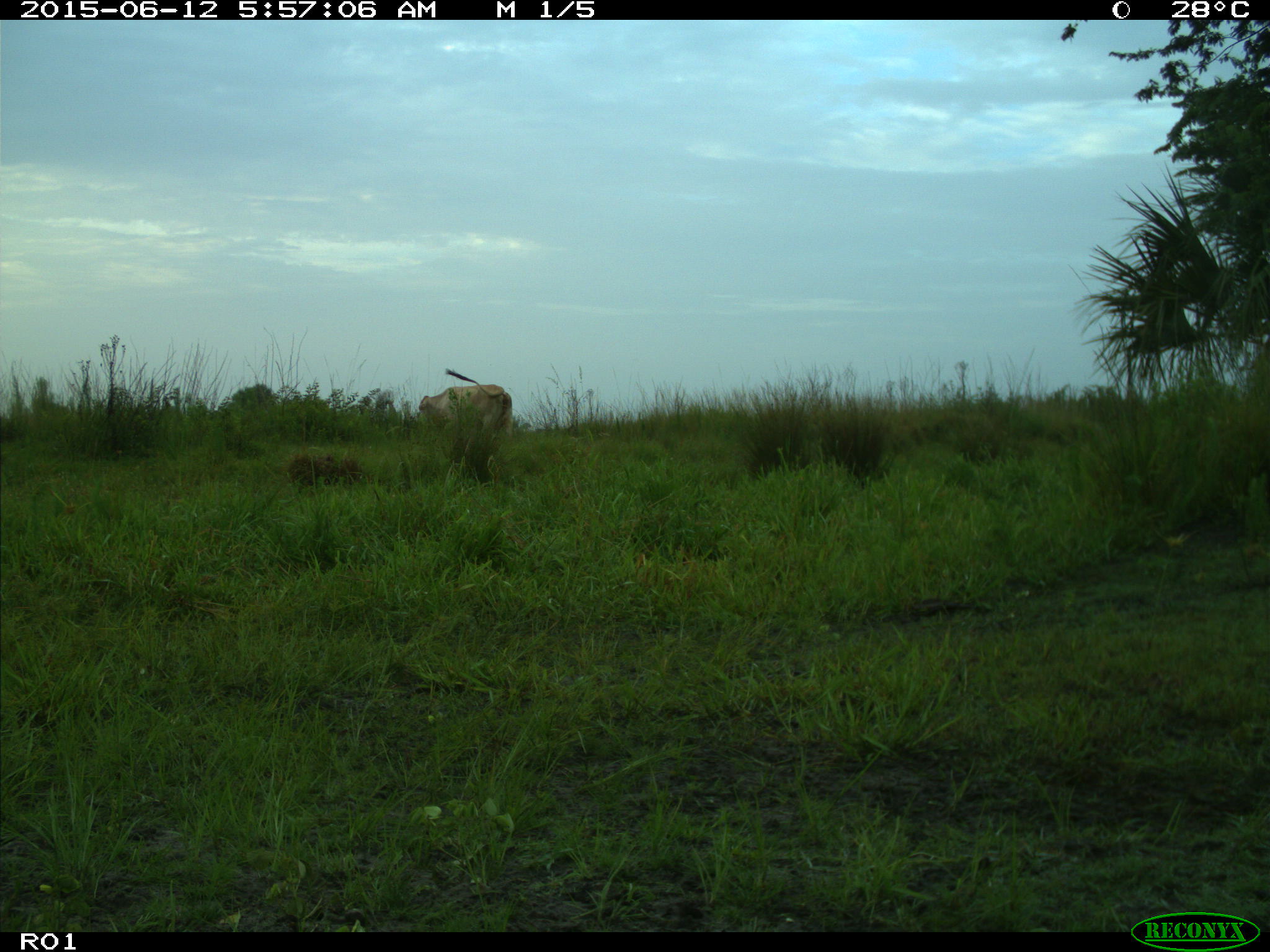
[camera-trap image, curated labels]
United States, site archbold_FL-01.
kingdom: Animalia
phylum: Chordata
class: Mammalia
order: Artiodactyla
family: Bovidae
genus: Bos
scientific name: Bos taurus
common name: domestic cow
Bos taurus (domestic cow).